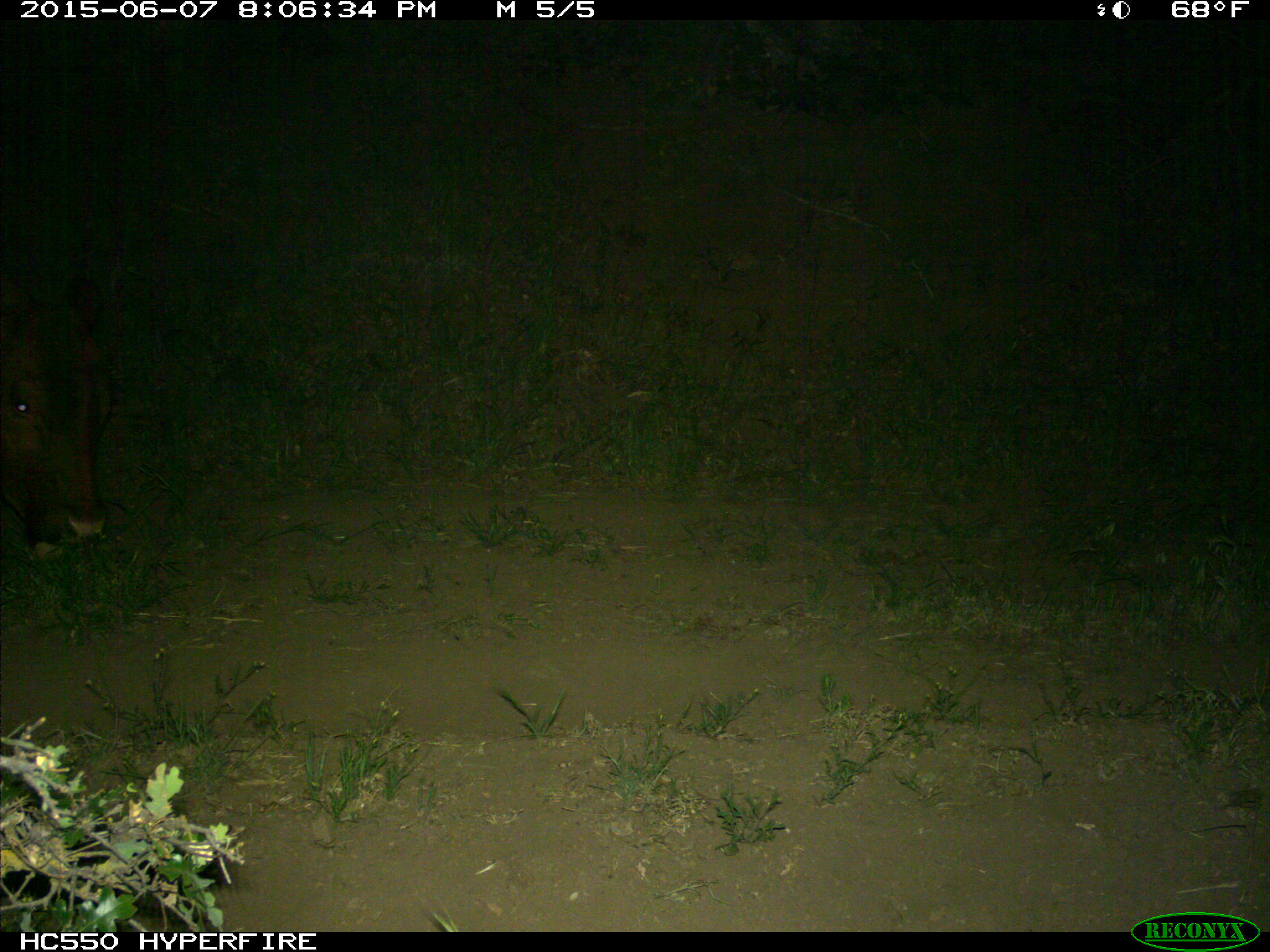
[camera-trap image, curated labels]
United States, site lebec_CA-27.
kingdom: Animalia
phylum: Chordata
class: Mammalia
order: Artiodactyla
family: Bovidae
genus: Bos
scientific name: Bos taurus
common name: domestic cow